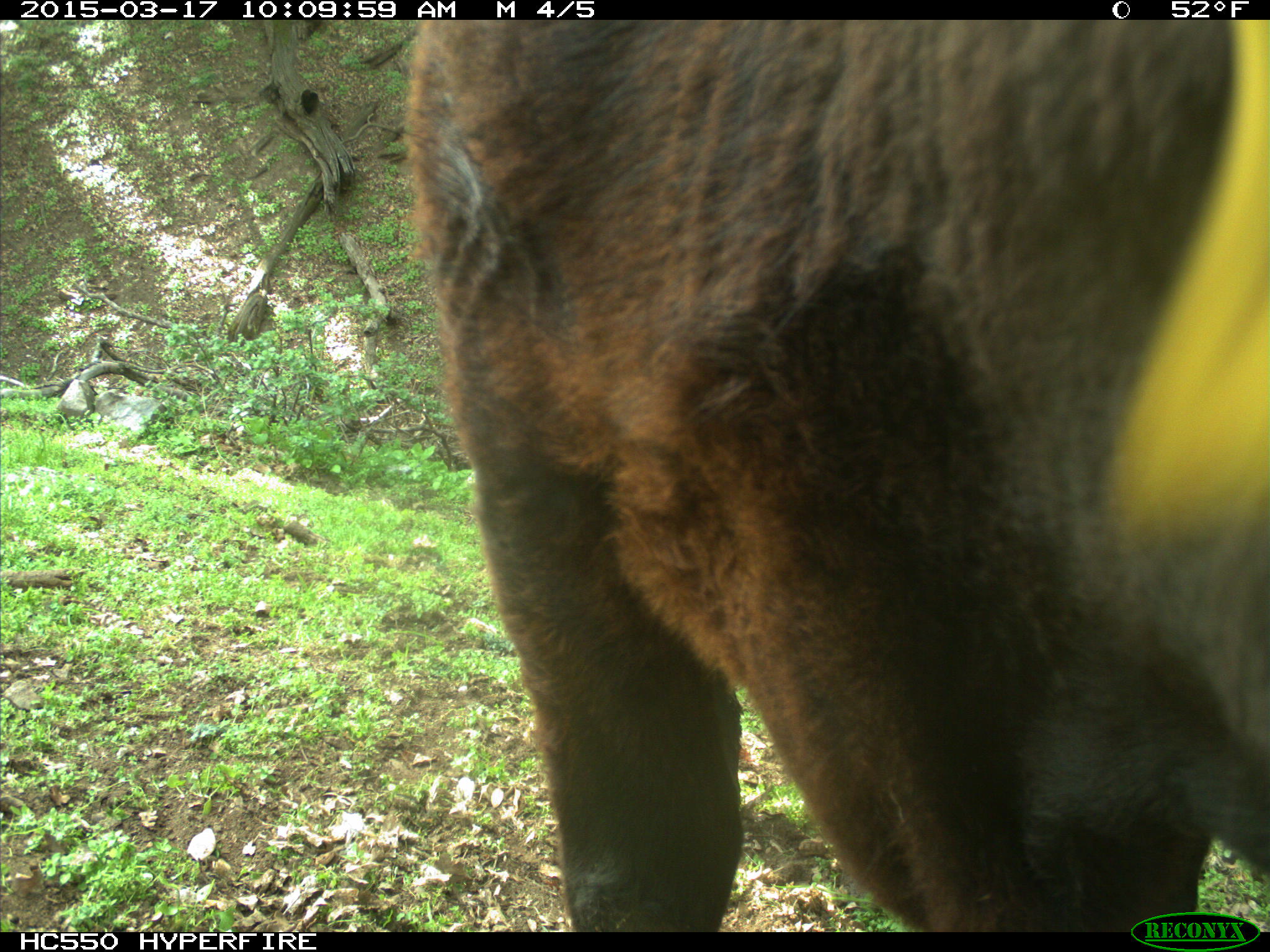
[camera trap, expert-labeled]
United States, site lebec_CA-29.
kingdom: Animalia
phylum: Chordata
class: Mammalia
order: Artiodactyla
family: Bovidae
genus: Bos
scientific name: Bos taurus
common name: domestic cow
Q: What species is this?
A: Bos taurus (domestic cow).